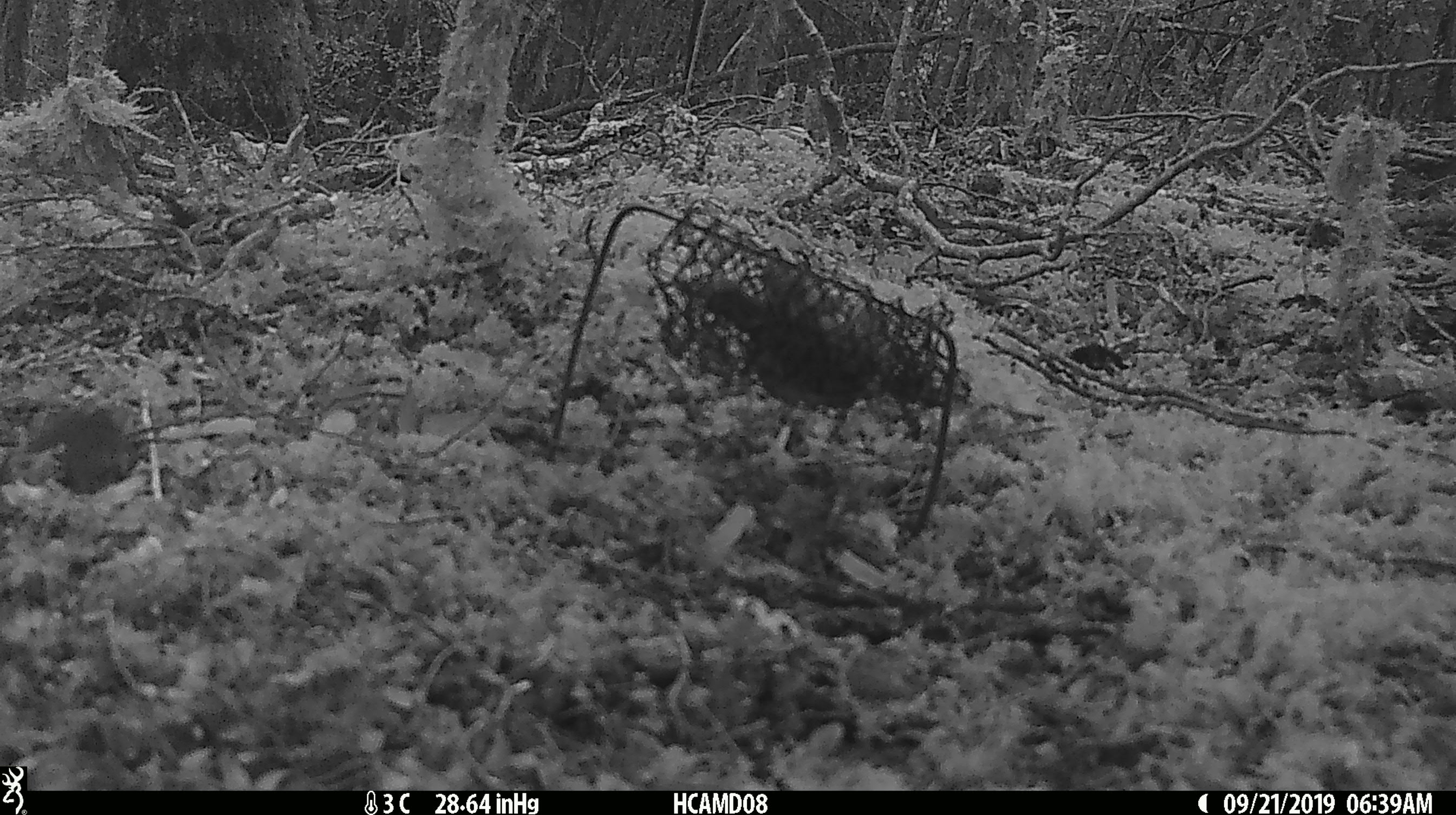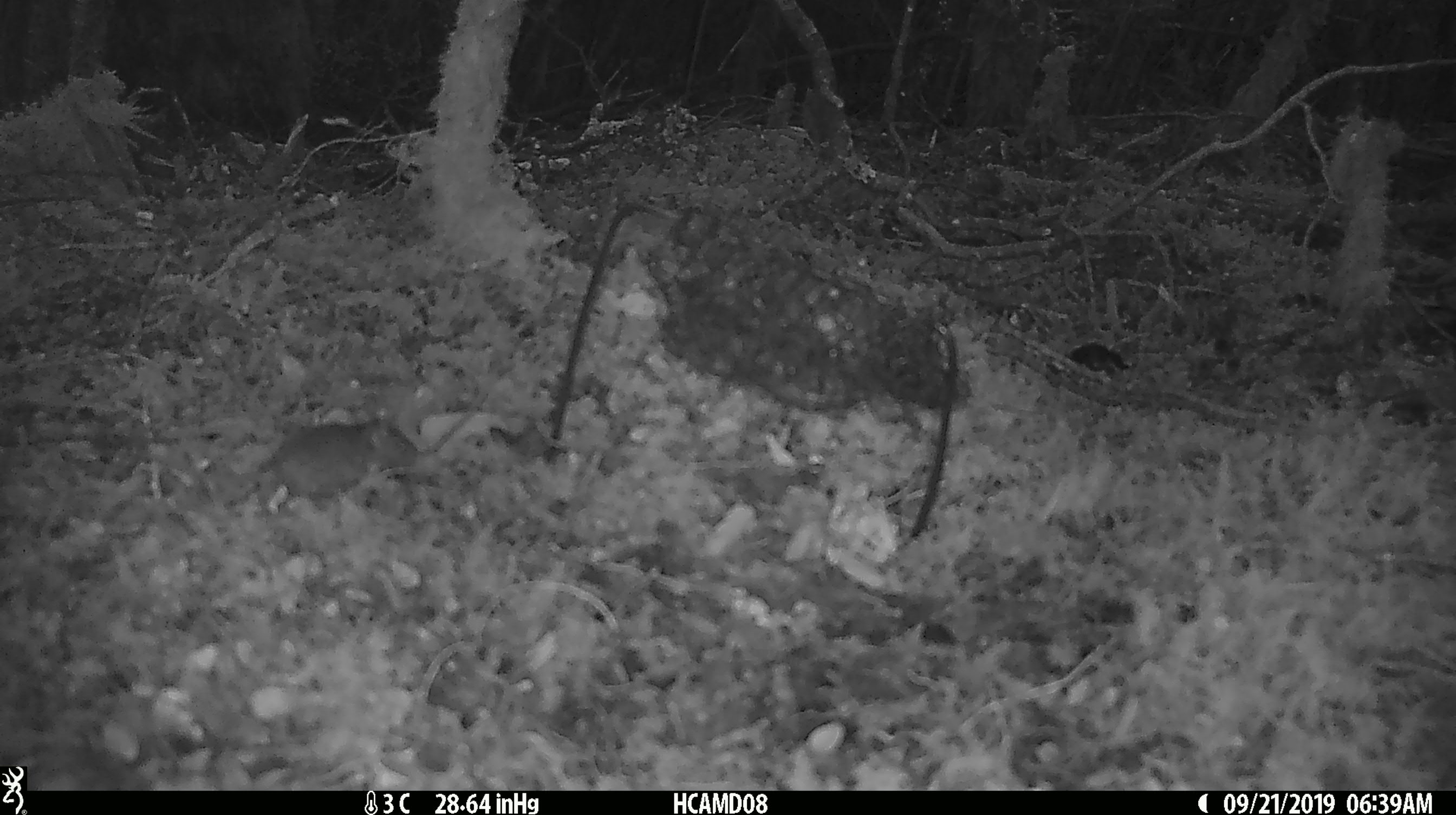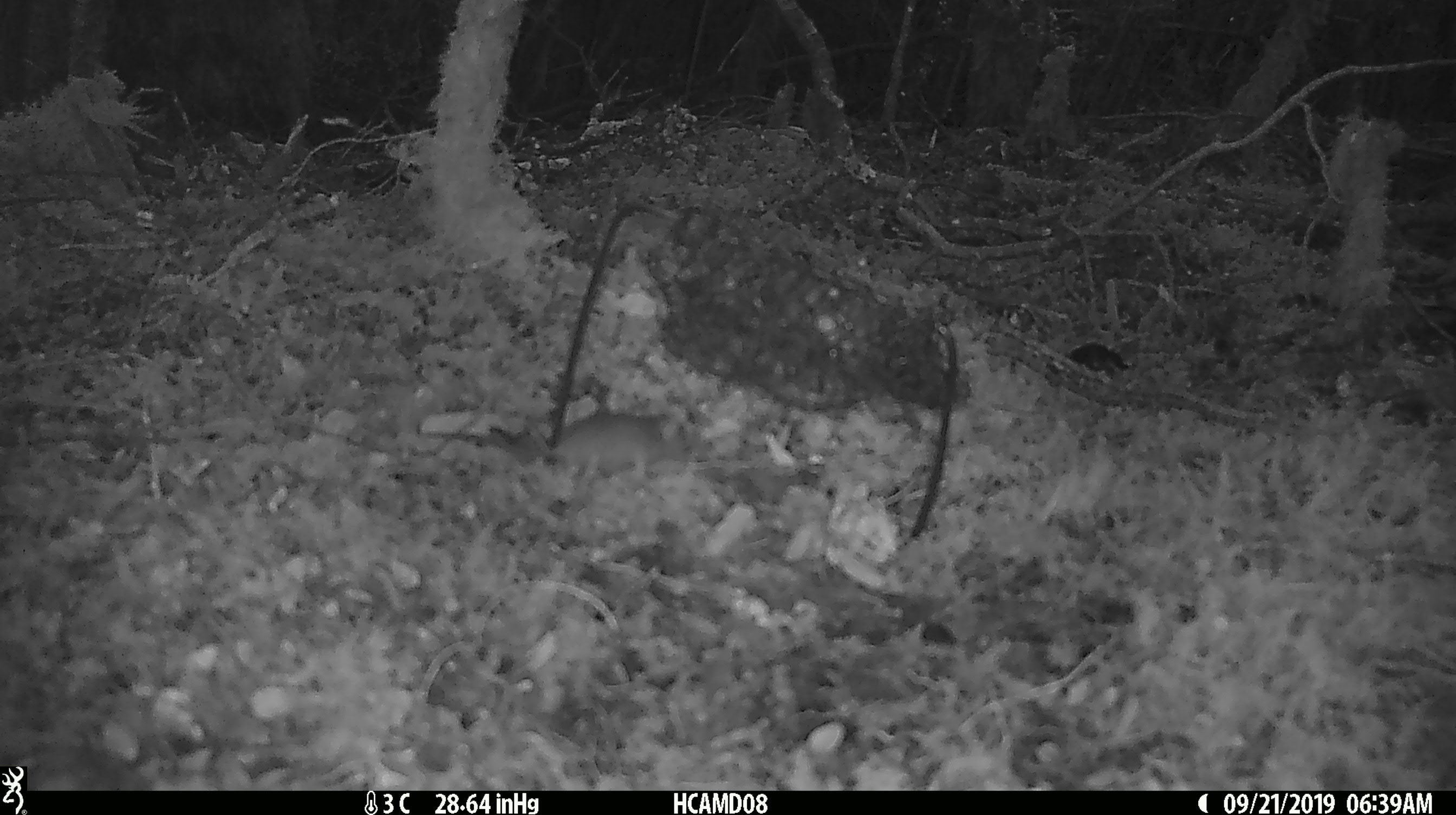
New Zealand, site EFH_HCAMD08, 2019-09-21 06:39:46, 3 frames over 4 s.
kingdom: Animalia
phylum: Chordata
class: Mammalia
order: Rodentia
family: Muridae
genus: Mus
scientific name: Mus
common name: mouse